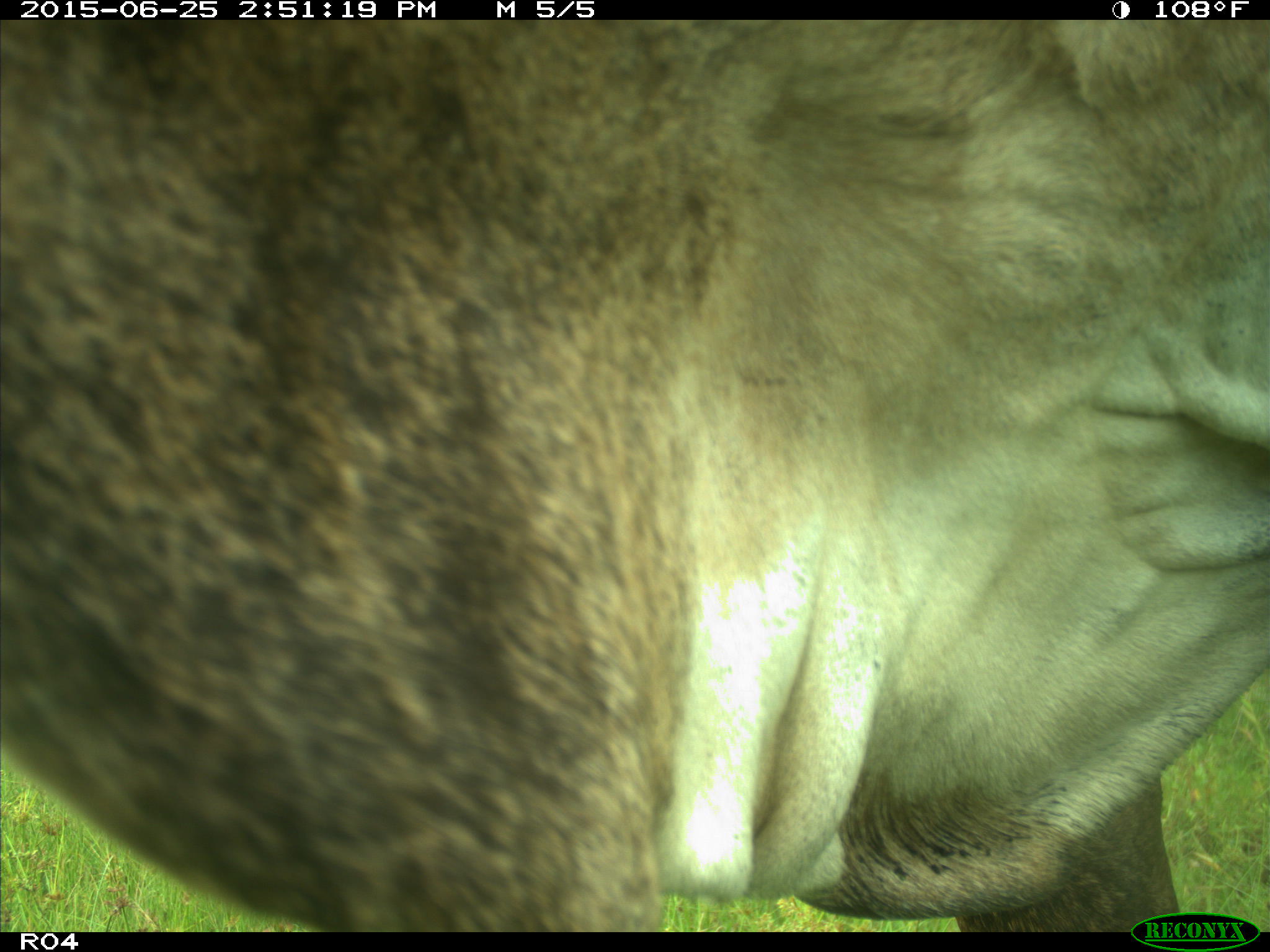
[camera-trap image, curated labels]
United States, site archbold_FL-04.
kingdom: Animalia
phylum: Chordata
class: Mammalia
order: Artiodactyla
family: Bovidae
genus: Bos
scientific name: Bos taurus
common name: domestic cow